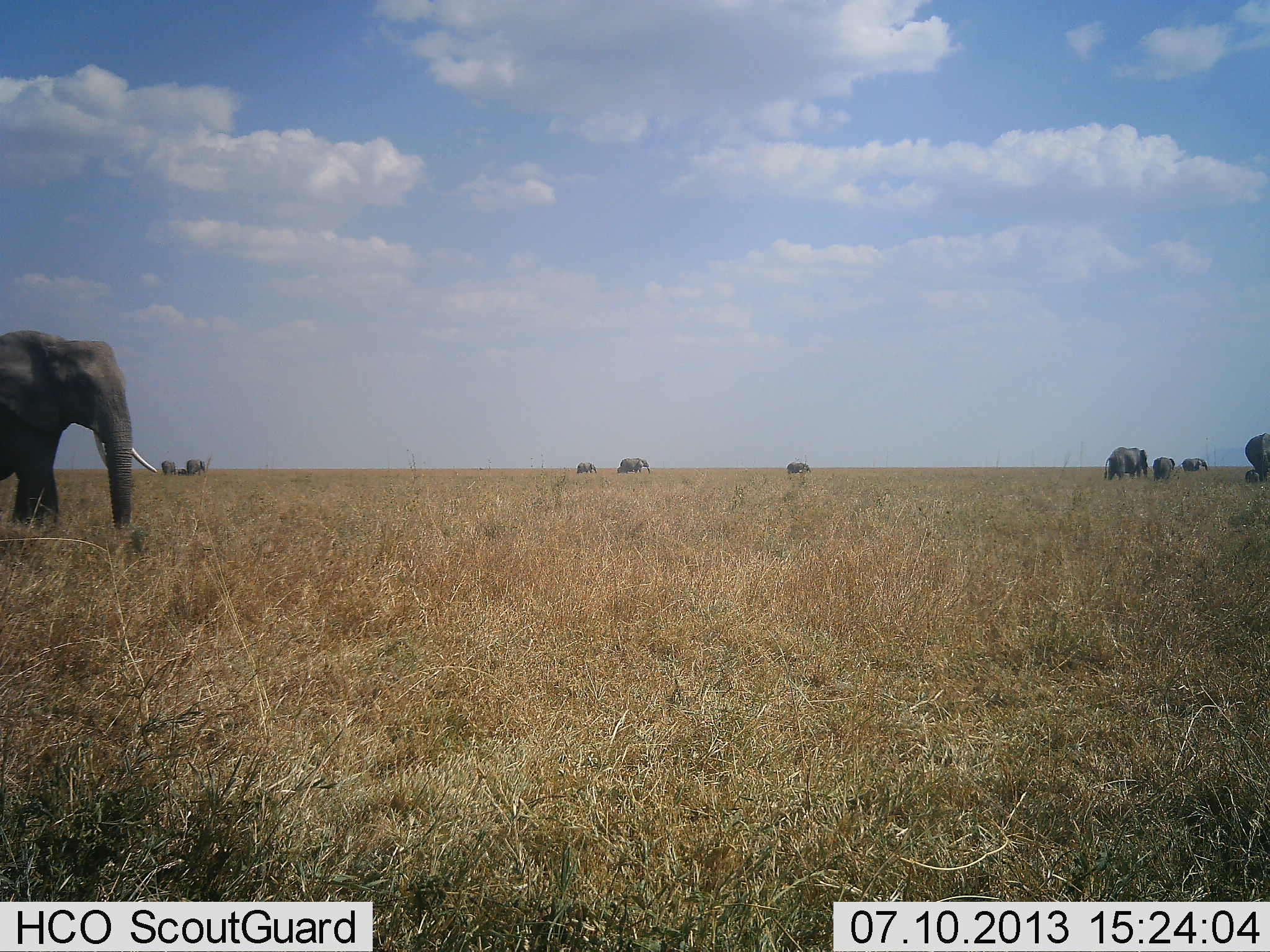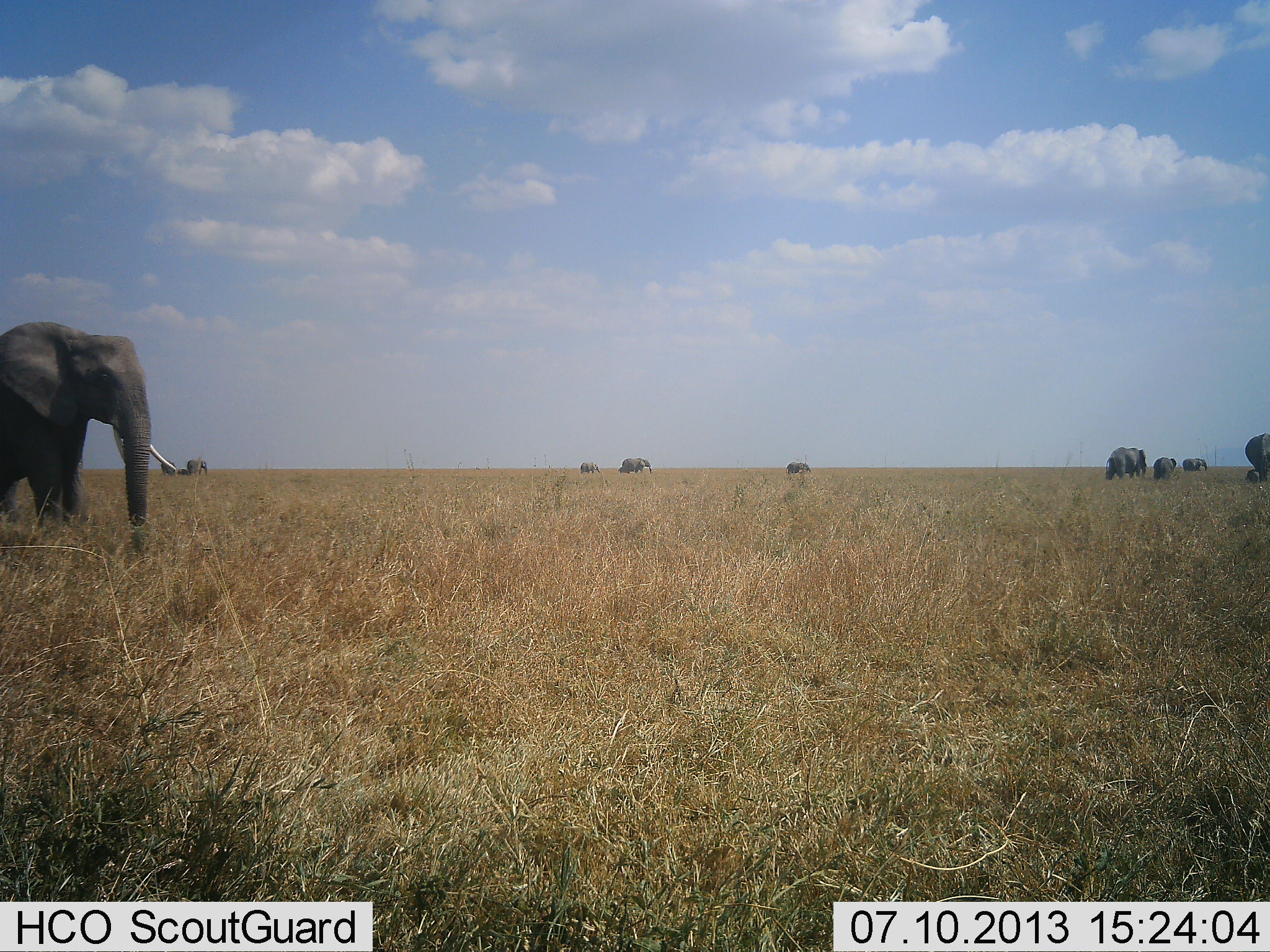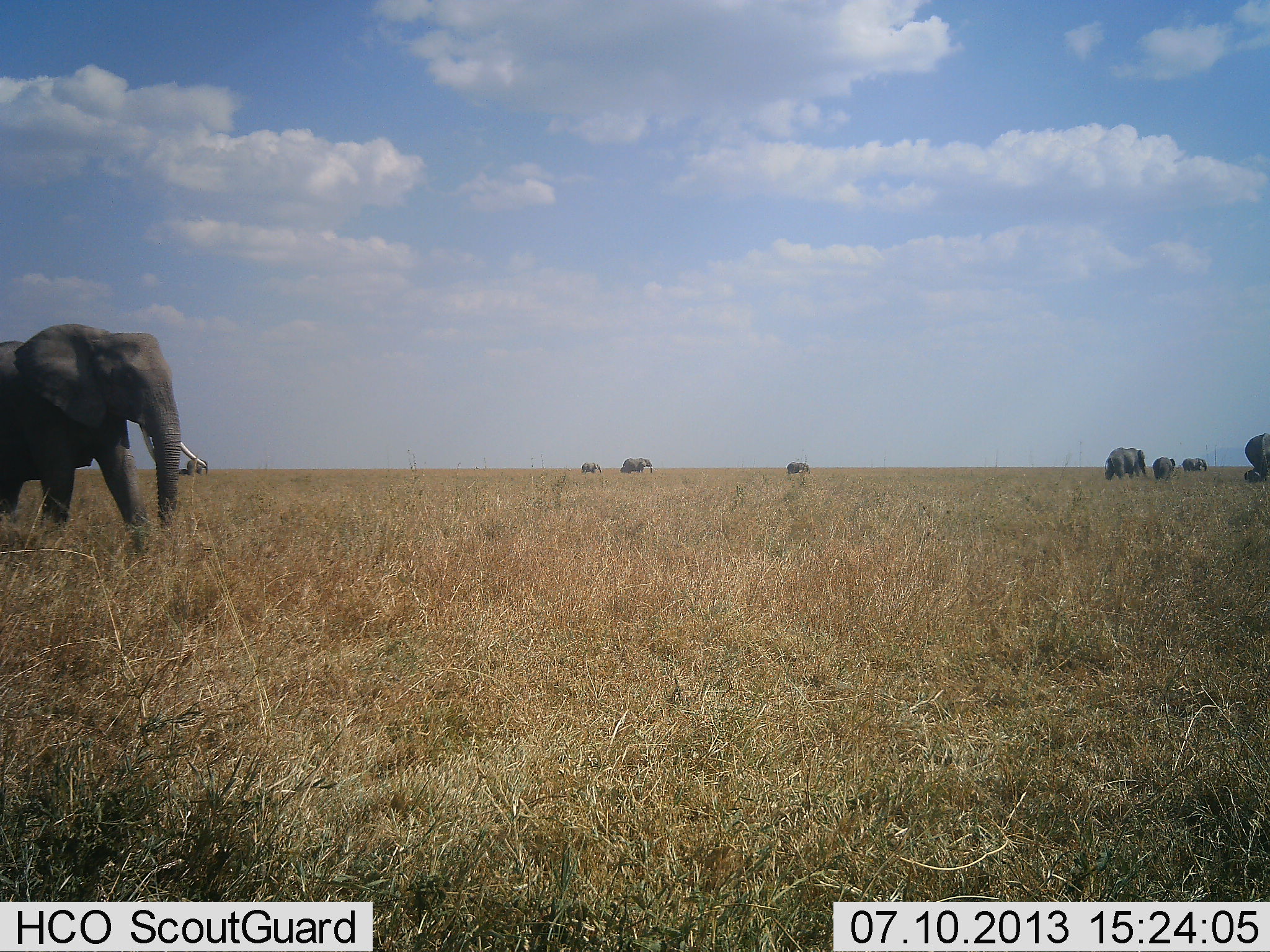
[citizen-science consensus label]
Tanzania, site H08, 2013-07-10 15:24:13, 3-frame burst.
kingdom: Animalia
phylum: Chordata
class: Mammalia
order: Proboscidea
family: Elephantidae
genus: Loxodonta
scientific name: Loxodonta africana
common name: african bush elephant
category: elephant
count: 11-50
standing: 50%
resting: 10%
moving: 90%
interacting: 0%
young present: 20%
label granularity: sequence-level